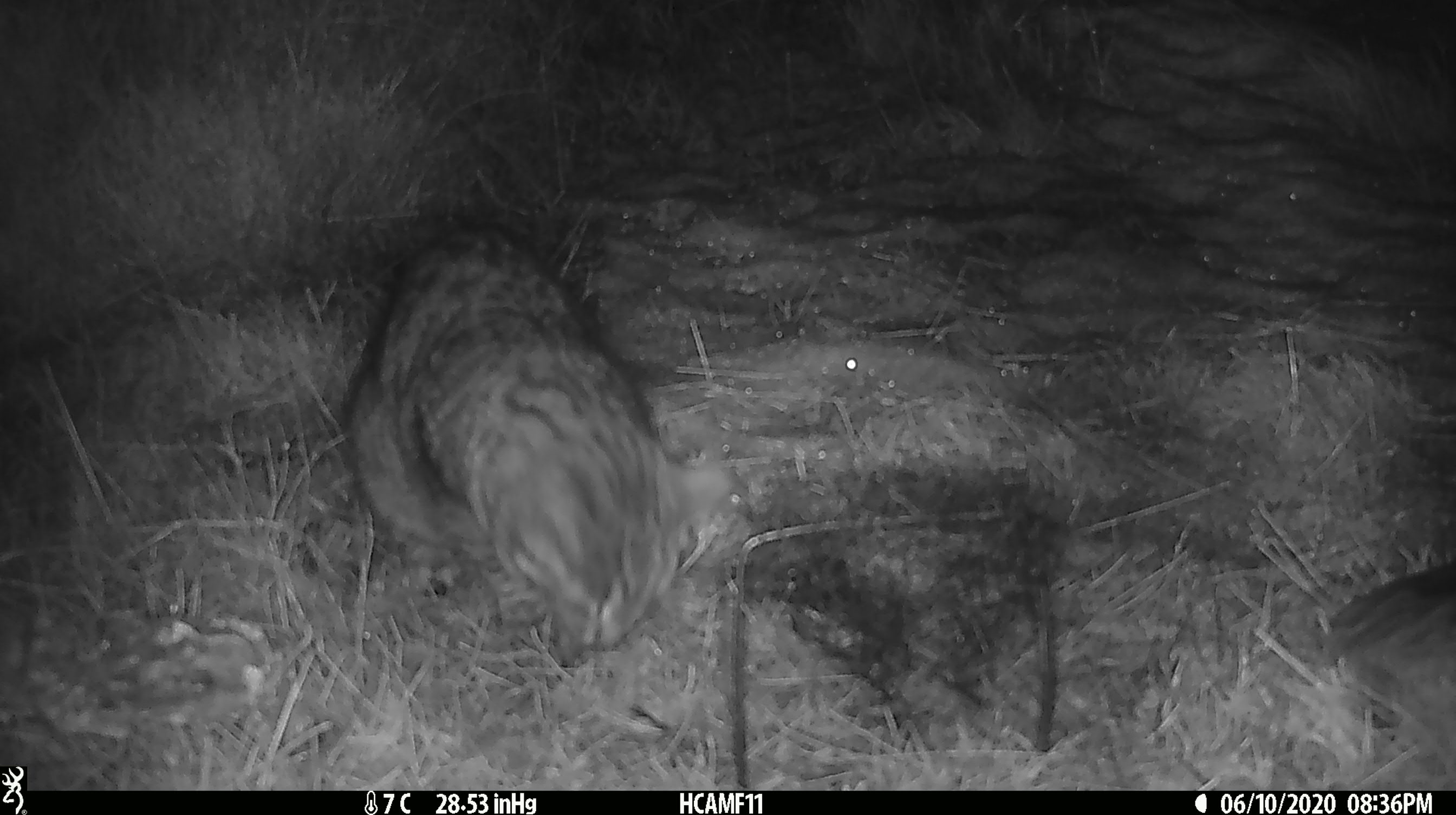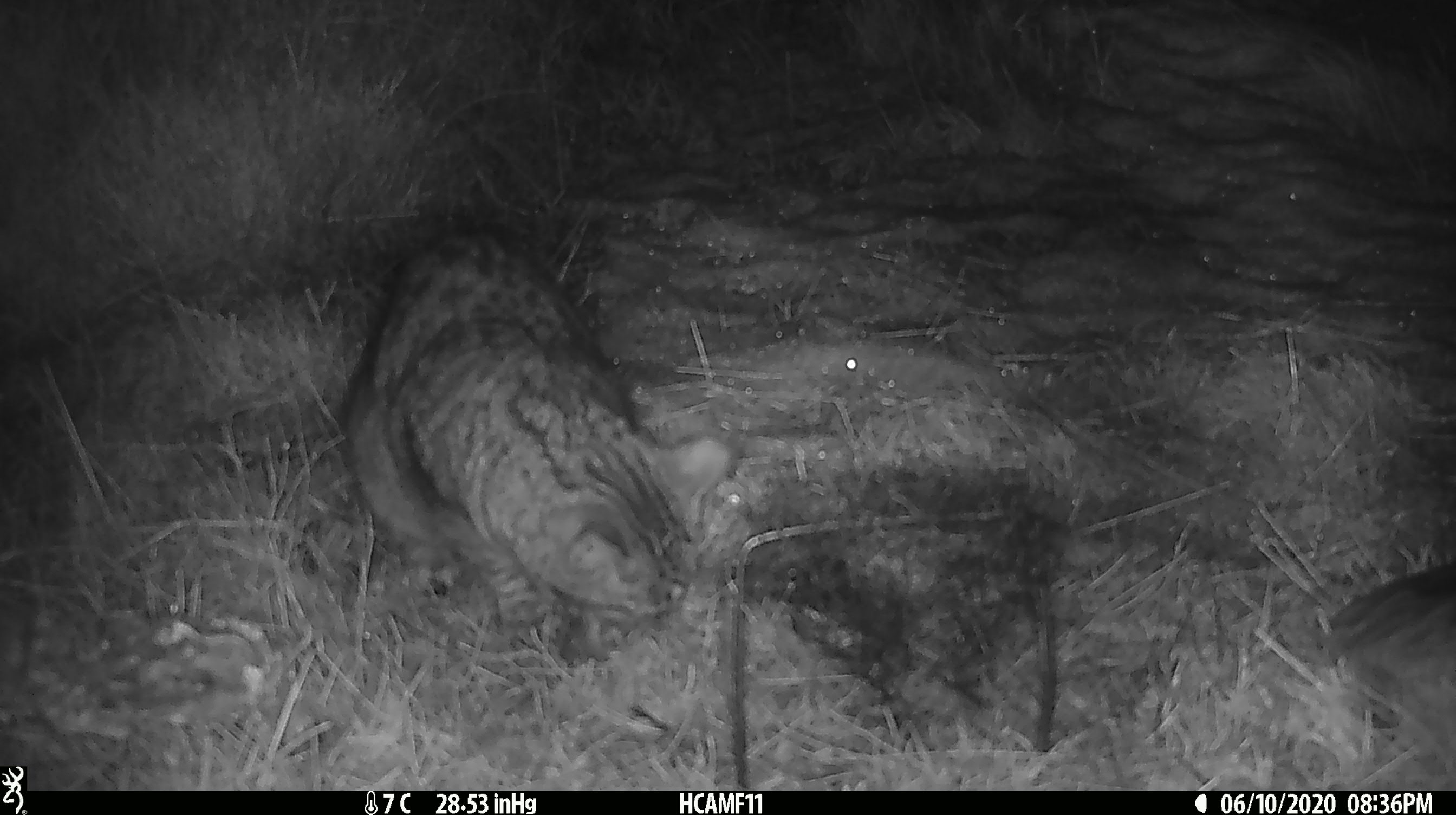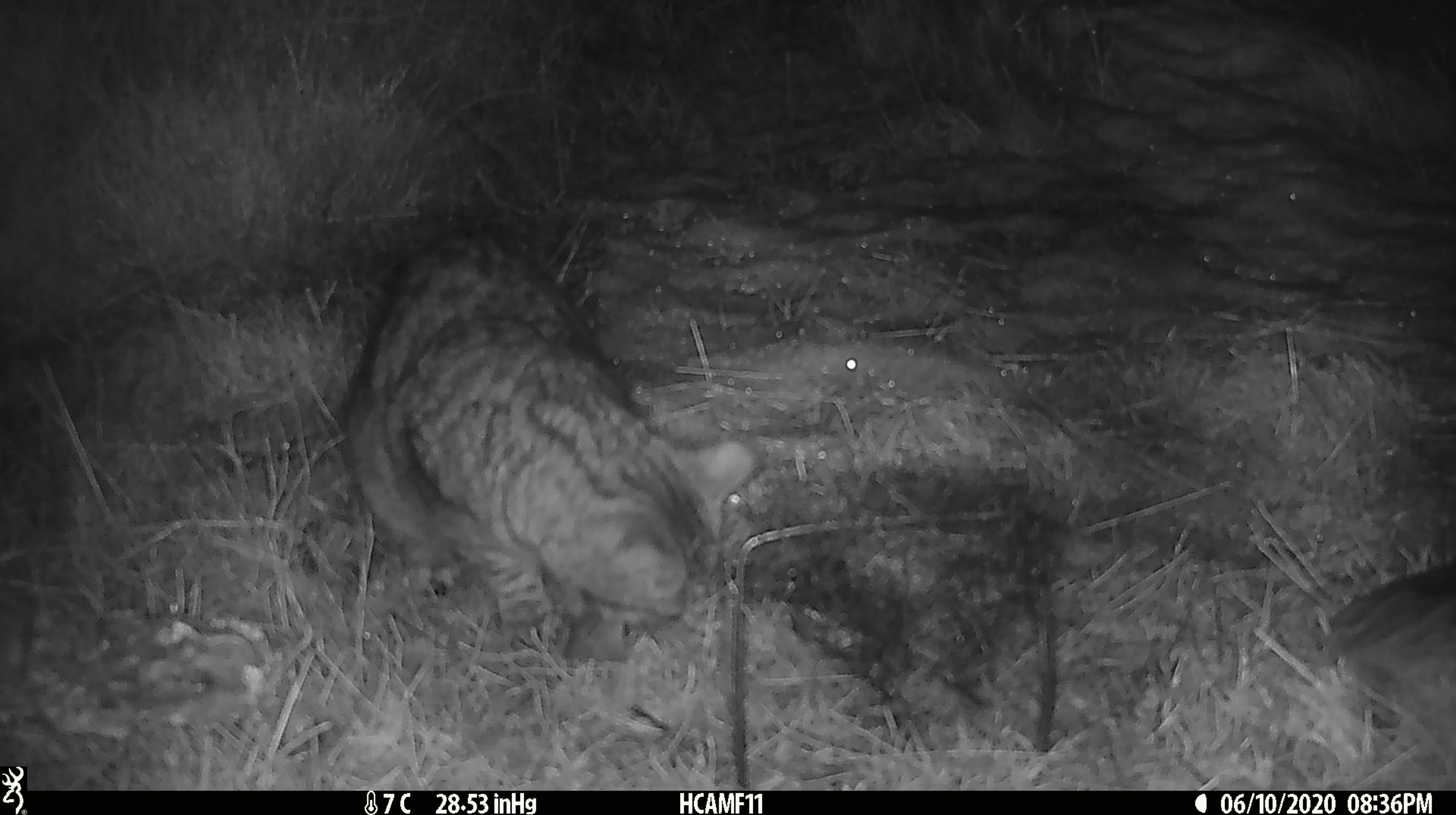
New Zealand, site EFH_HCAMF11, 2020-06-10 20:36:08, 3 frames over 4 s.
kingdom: Animalia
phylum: Chordata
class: Mammalia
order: Carnivora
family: Felidae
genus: Felis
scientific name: Felis catus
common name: domestic cat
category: cat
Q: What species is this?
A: Cat (domestic cat) (Felis catus).